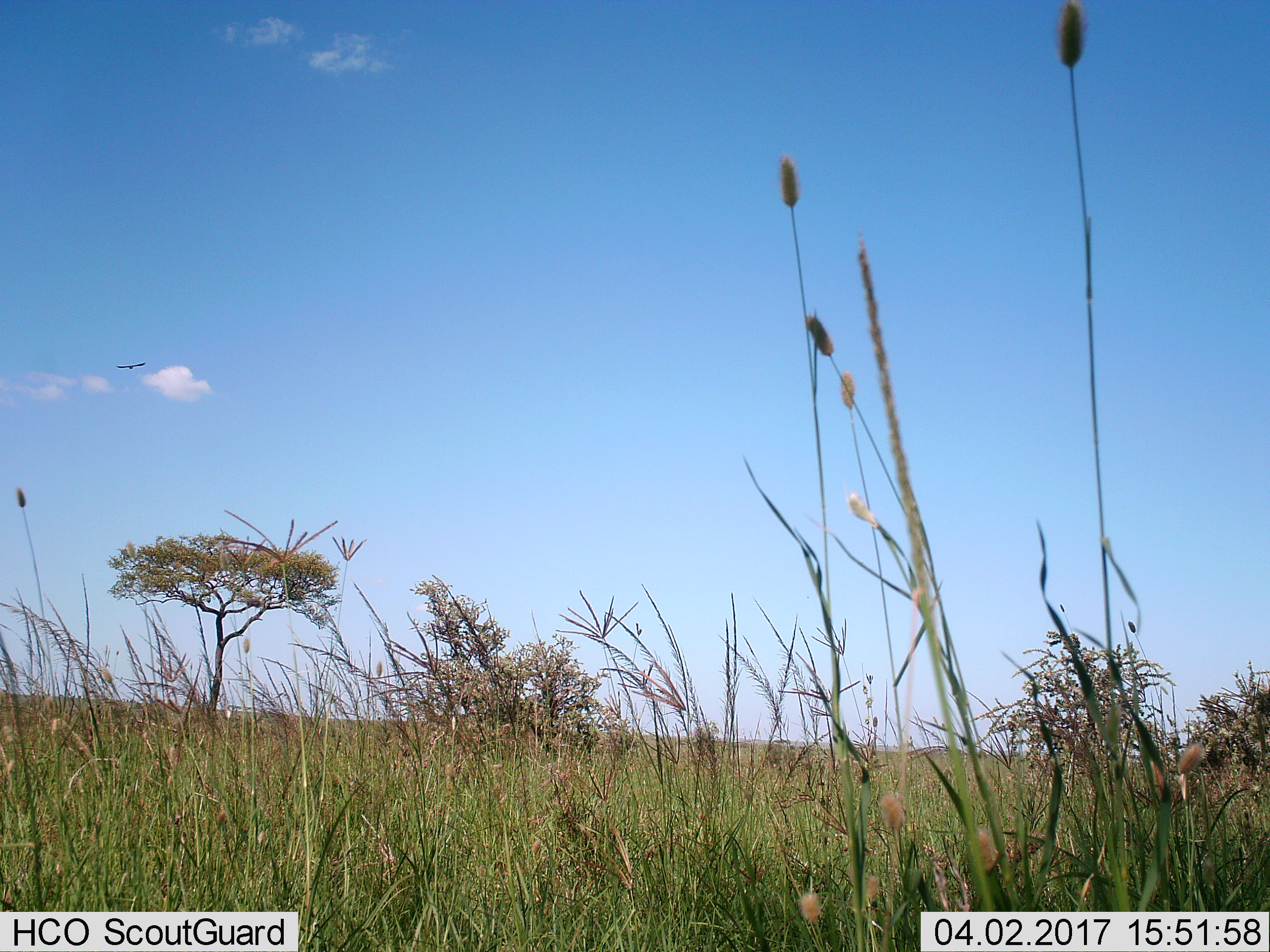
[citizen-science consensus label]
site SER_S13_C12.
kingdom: Animalia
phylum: Chordata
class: Aves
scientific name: Aves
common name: bird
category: birdother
Birdother (bird) (Aves), count 1. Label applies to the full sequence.